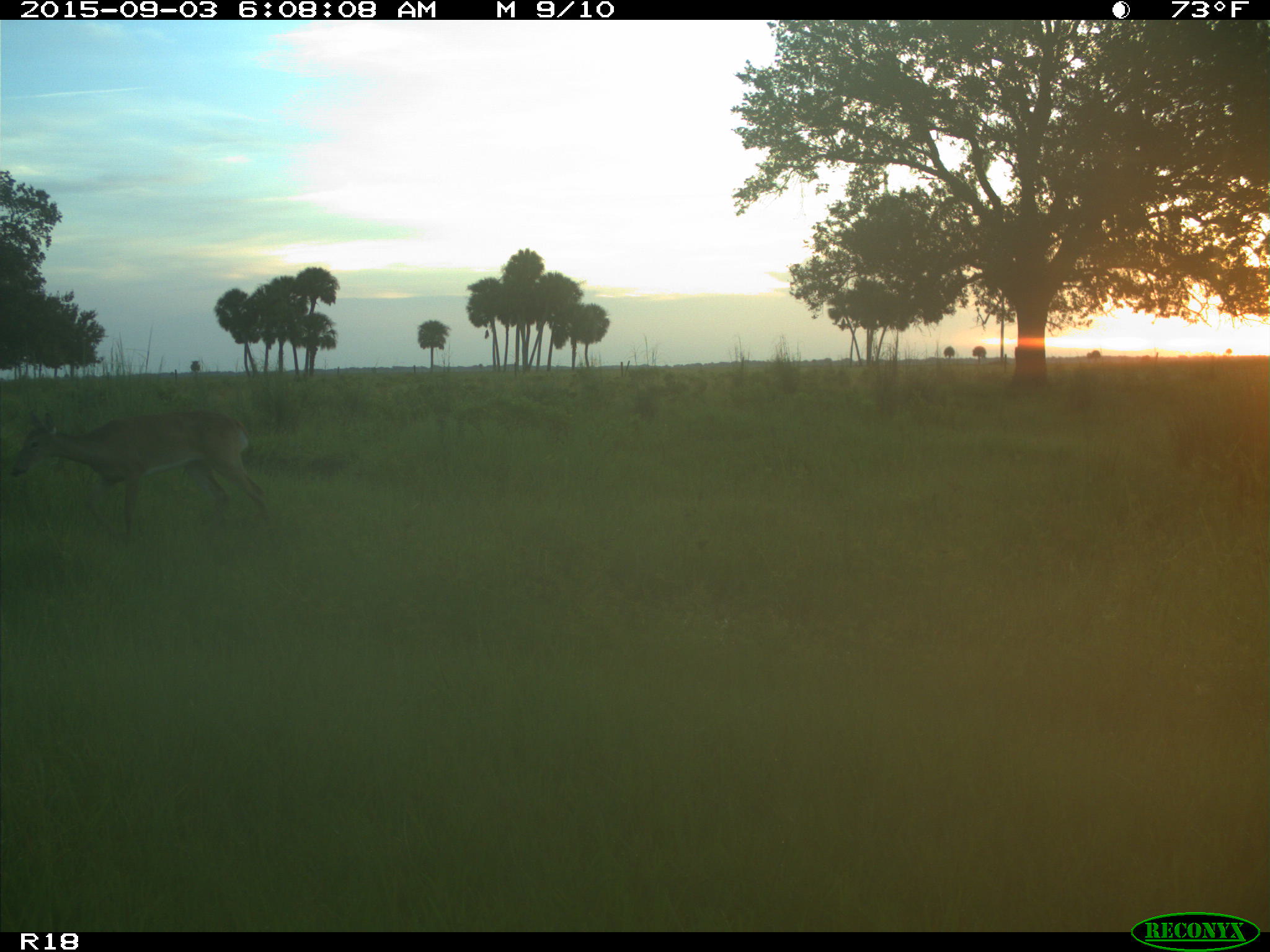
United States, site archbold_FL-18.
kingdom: Animalia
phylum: Chordata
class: Mammalia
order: Artiodactyla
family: Cervidae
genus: Odocoileus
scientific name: Odocoileus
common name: deer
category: unidentified deer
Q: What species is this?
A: Unidentified deer (deer) (Odocoileus).